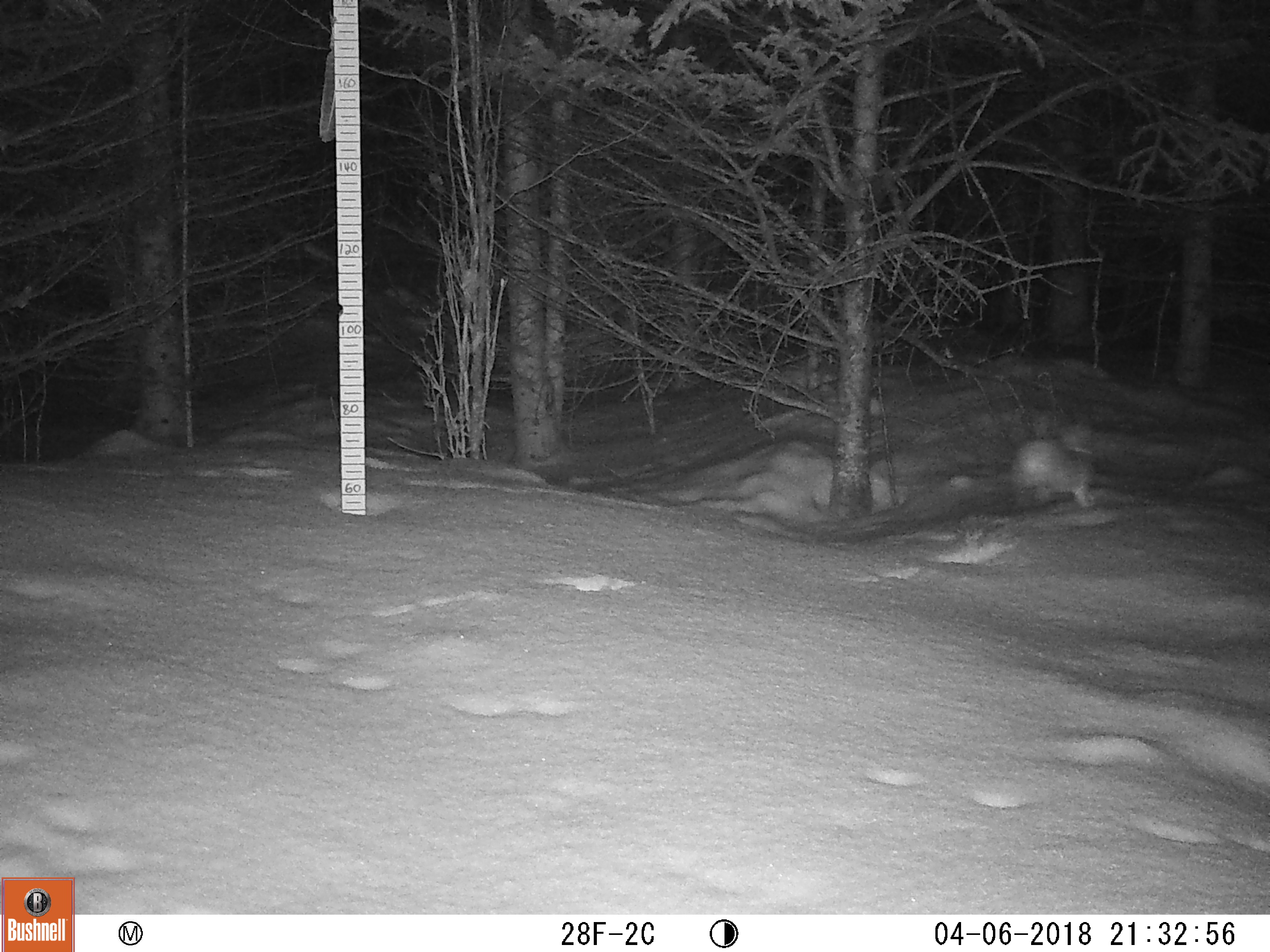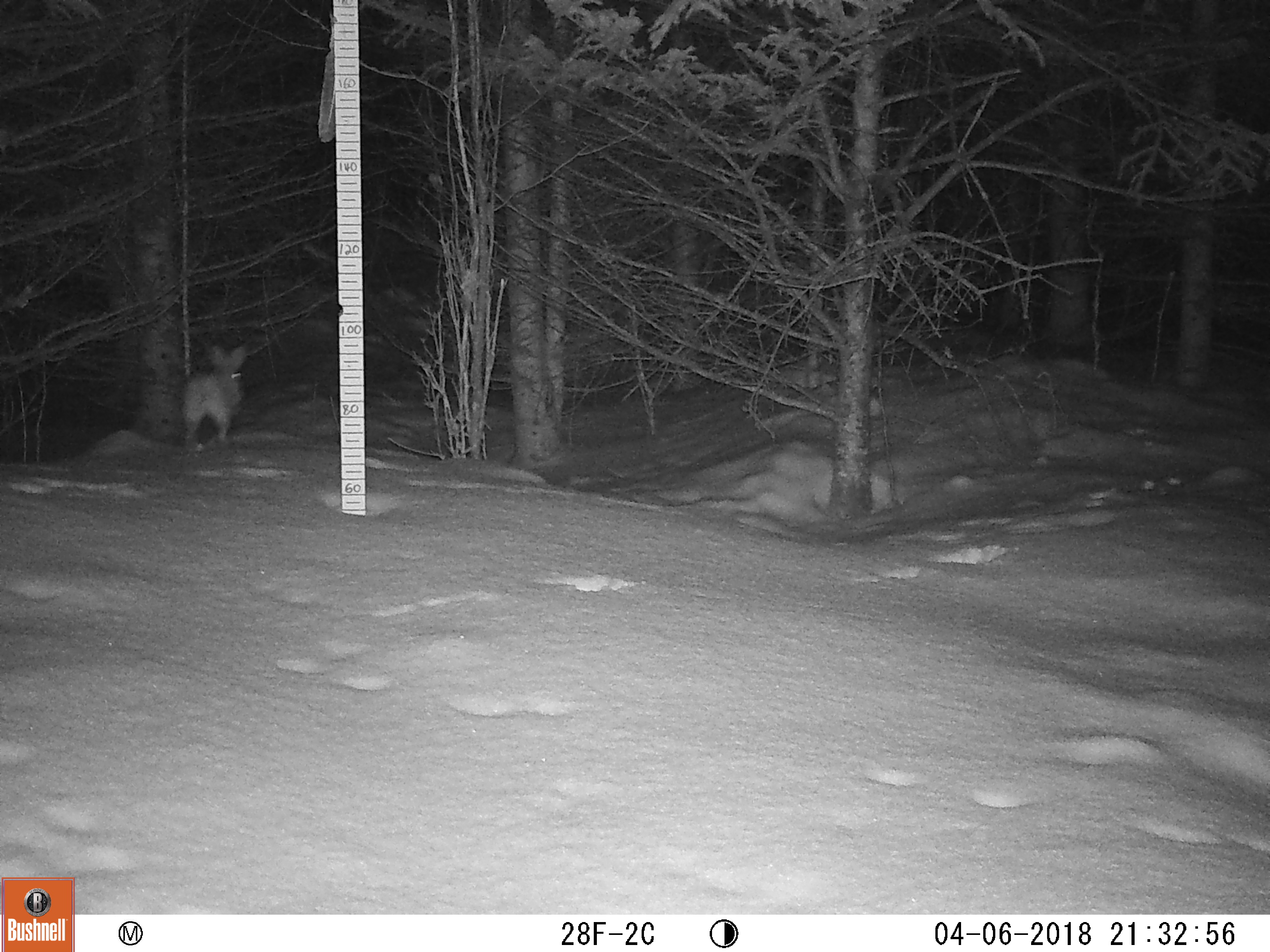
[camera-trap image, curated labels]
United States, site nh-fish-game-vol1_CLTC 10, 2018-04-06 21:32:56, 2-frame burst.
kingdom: Animalia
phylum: Chordata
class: Mammalia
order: Lagomorpha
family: Leporidae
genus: Lepus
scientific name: Lepus americanus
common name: snowshoe hare